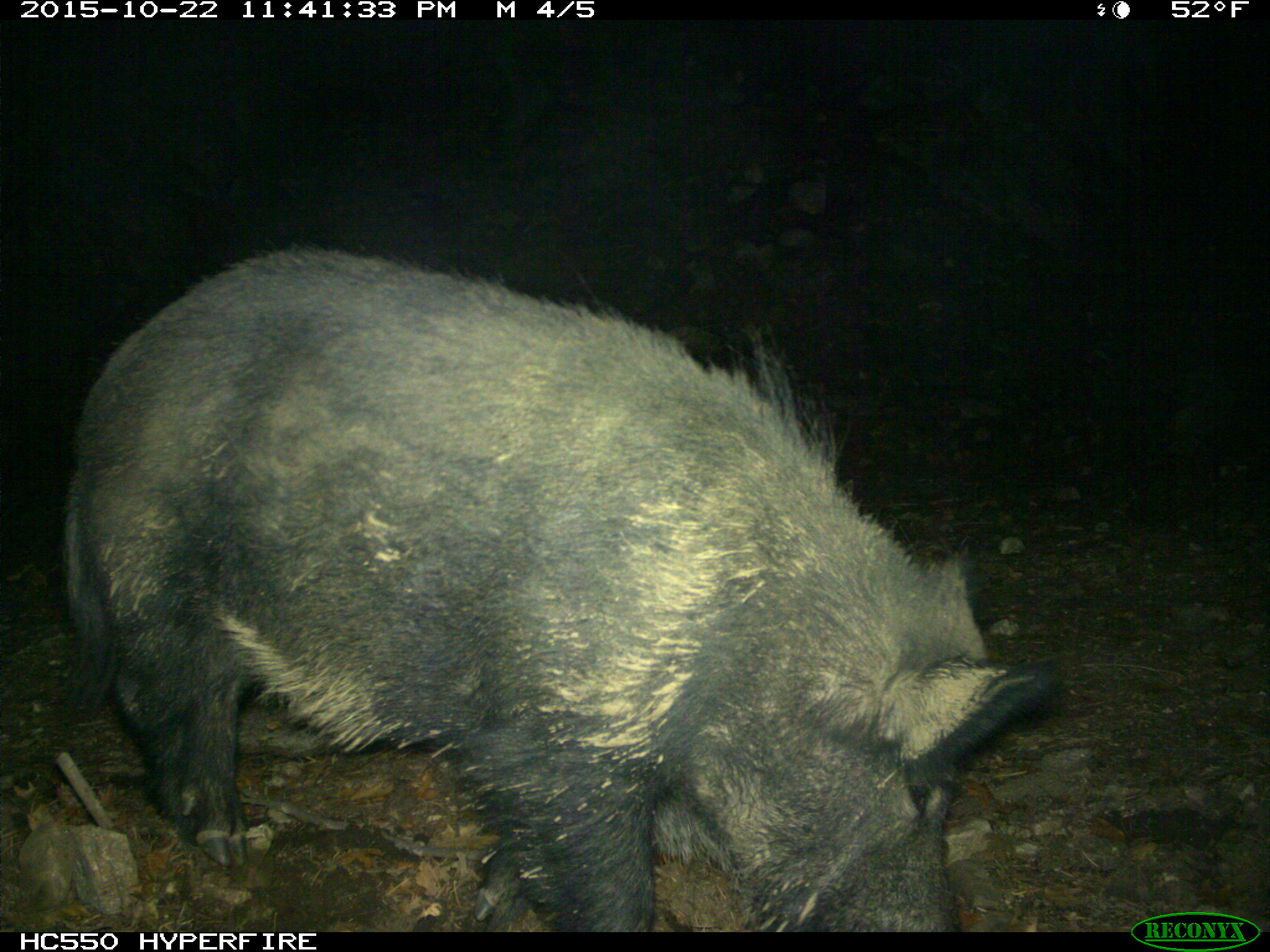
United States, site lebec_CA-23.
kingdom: Animalia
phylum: Chordata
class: Mammalia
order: Artiodactyla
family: Suidae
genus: Sus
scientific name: Sus scrofa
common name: wild boar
Sus scrofa (wild boar).